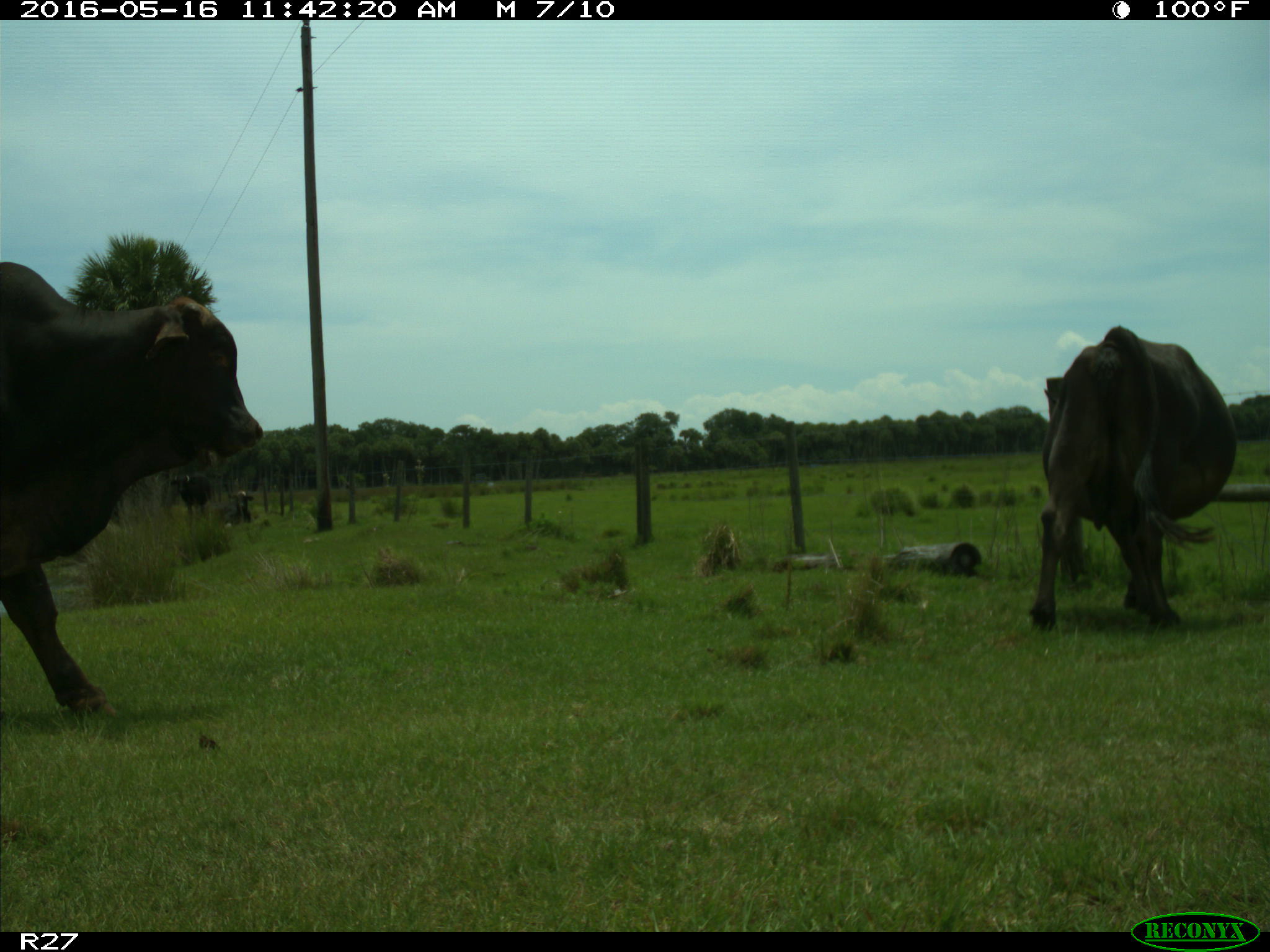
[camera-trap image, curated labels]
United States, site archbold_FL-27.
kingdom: Animalia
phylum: Chordata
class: Mammalia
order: Artiodactyla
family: Bovidae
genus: Bos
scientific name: Bos taurus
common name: domestic cow